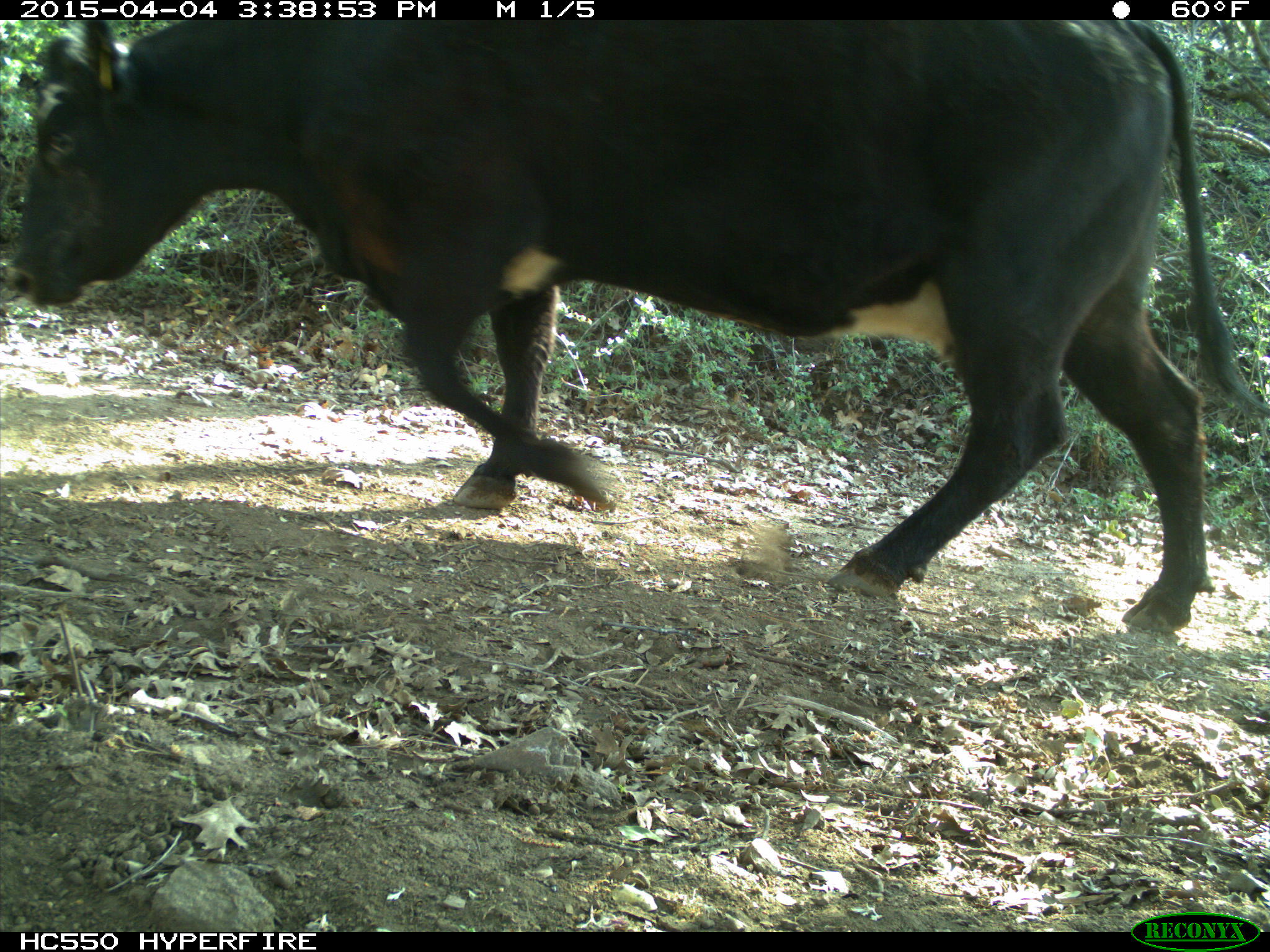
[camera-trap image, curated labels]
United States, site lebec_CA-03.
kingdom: Animalia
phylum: Chordata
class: Mammalia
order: Artiodactyla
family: Bovidae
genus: Bos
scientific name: Bos taurus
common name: domestic cow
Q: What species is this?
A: Bos taurus (domestic cow).